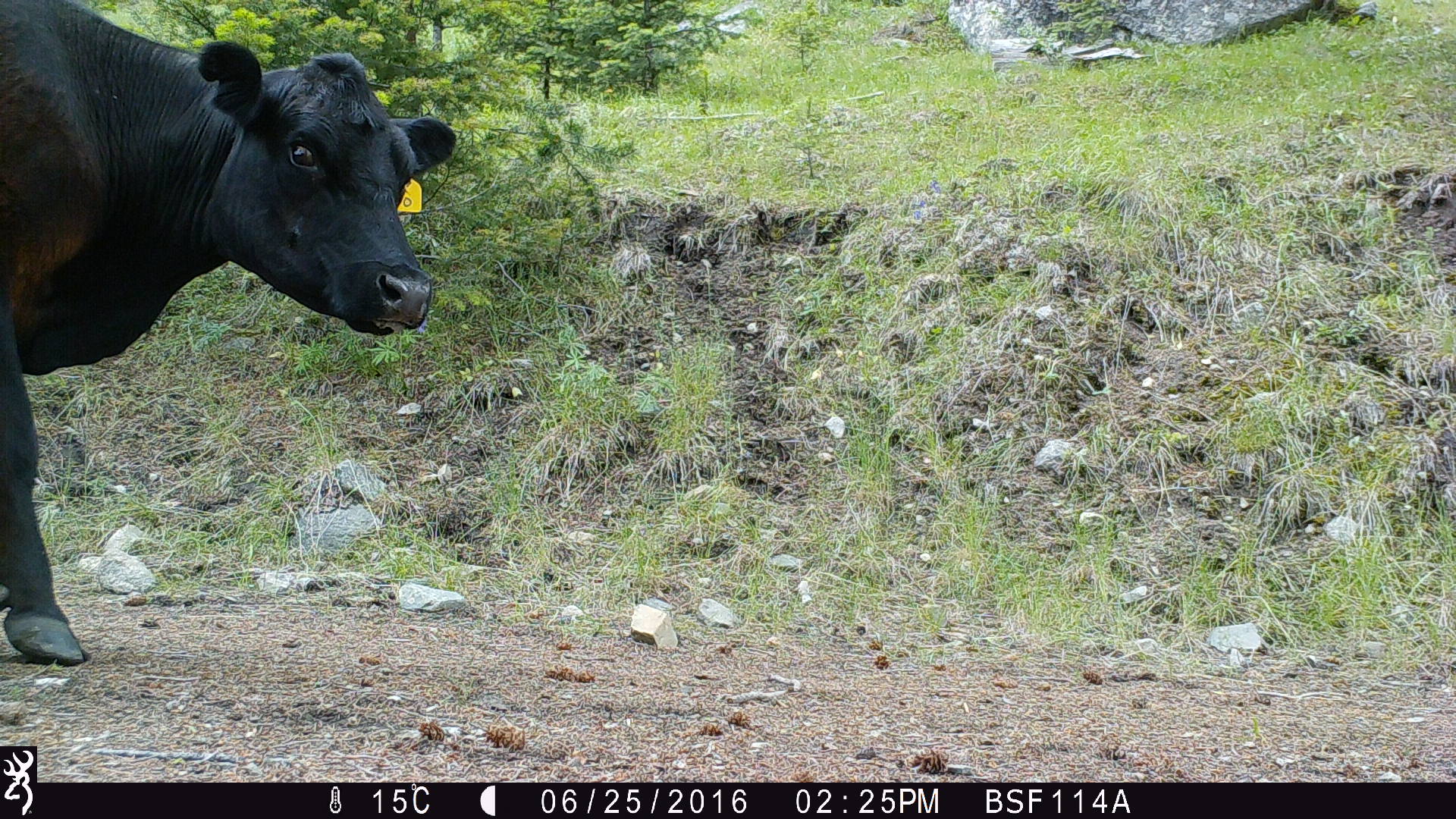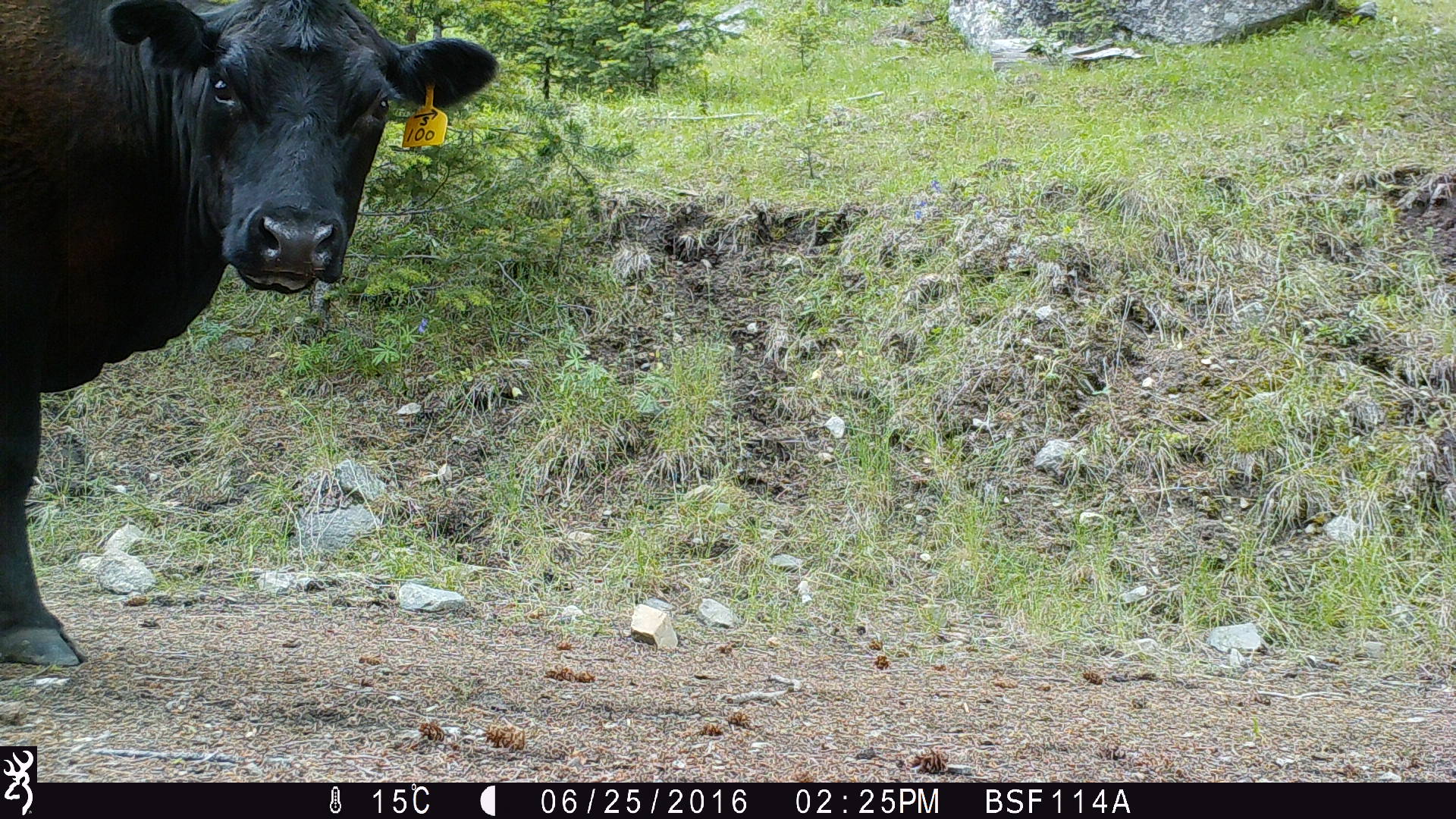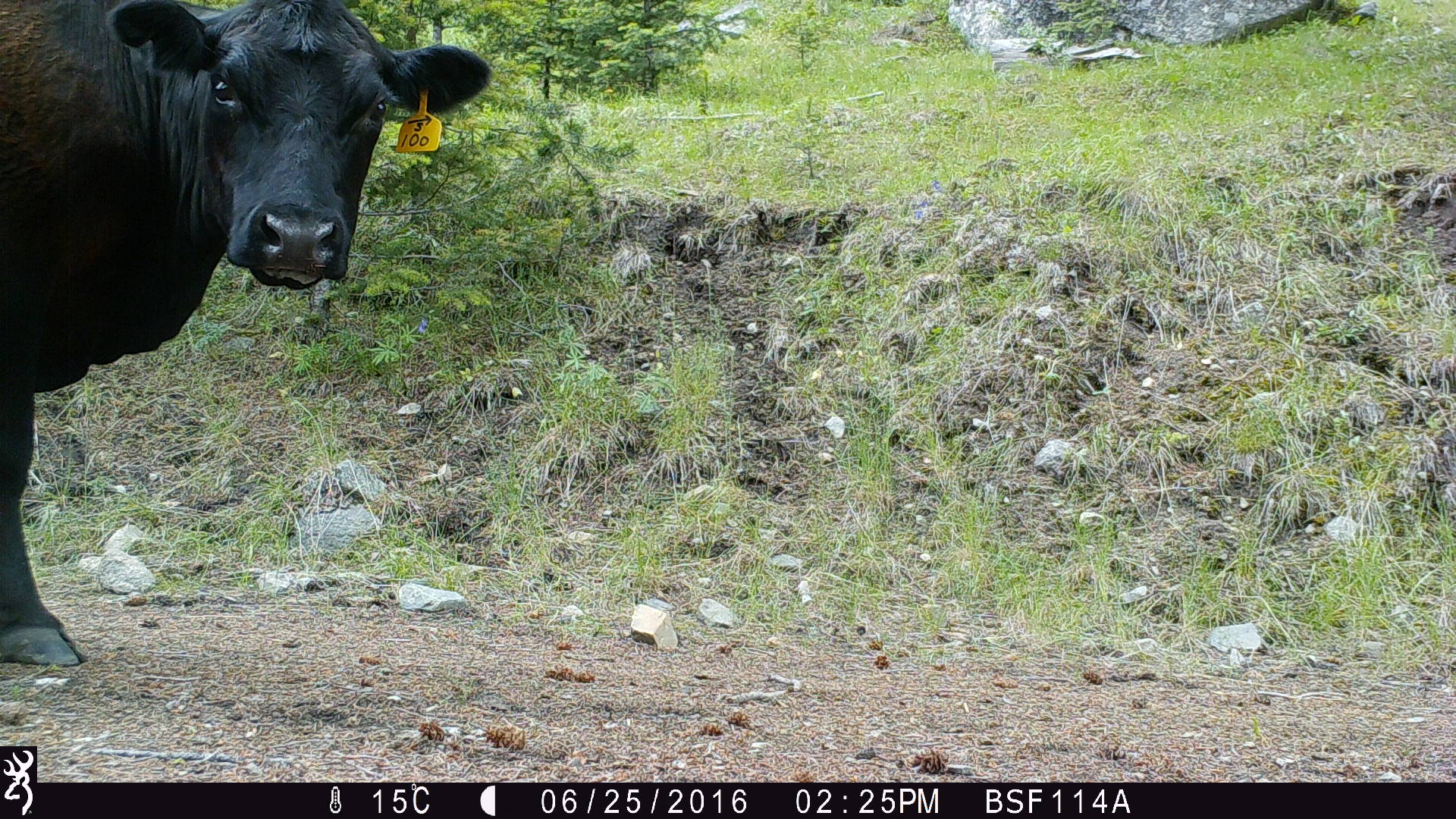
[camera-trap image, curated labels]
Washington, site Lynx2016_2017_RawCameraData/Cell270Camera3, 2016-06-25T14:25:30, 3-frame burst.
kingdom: Animalia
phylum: Chordata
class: Mammalia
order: Artiodactyla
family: Bovidae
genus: Bos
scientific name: Bos taurus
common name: domestic cattle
Domestic cattle (Bos taurus). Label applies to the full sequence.